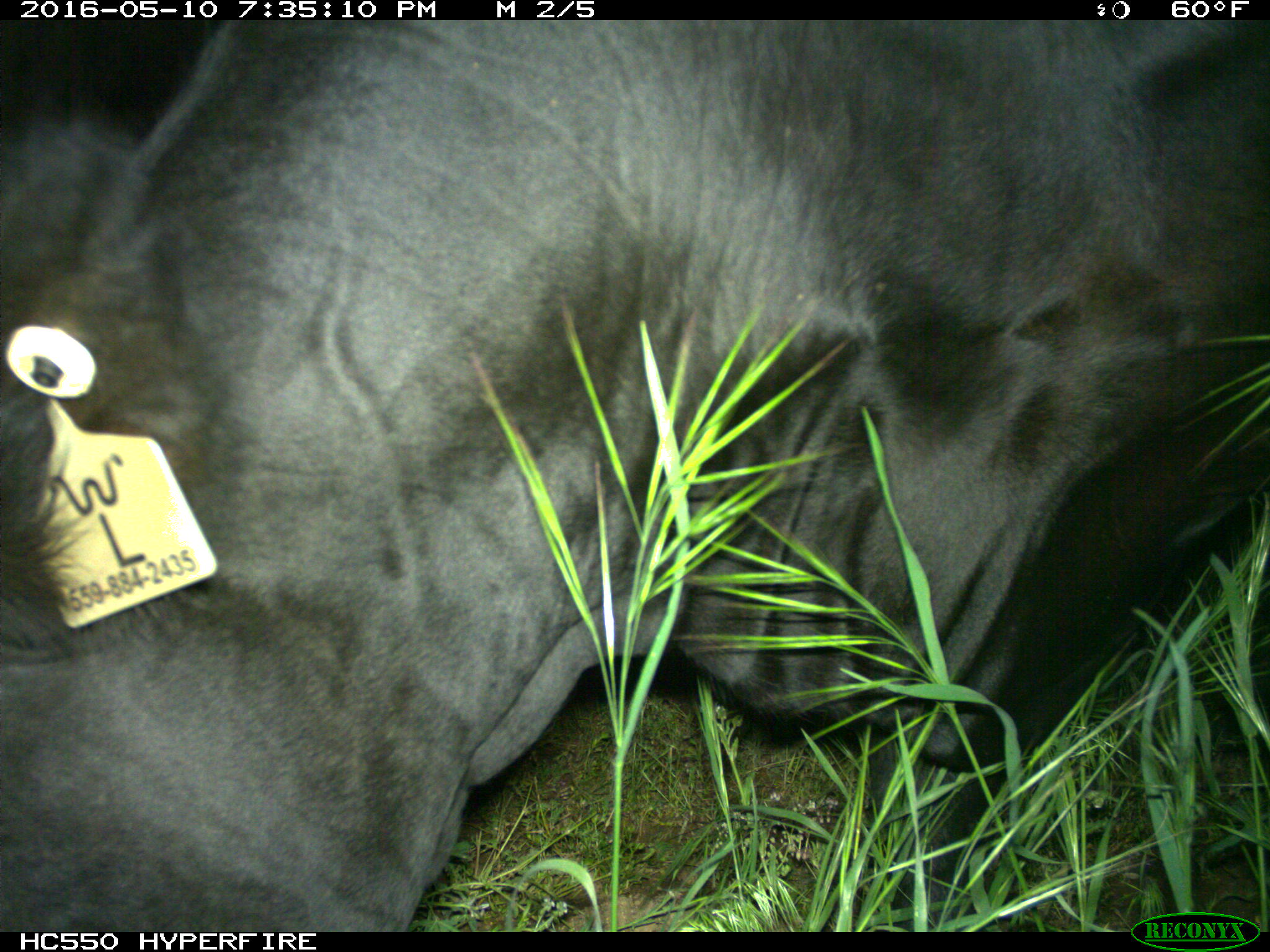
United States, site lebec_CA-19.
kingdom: Animalia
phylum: Chordata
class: Mammalia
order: Artiodactyla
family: Bovidae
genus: Bos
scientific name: Bos taurus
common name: domestic cow